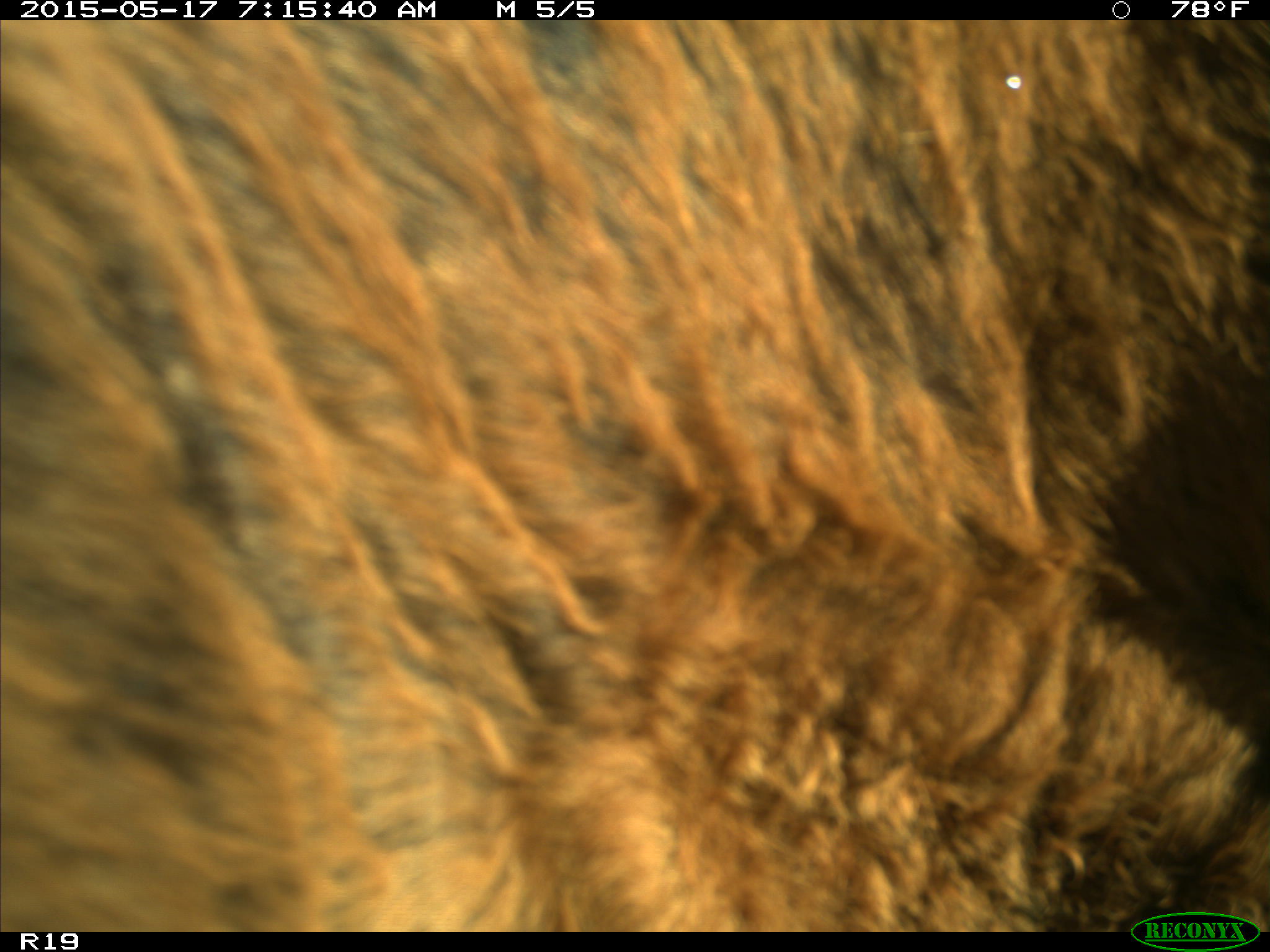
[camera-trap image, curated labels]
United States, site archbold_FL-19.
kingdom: Animalia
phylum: Chordata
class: Mammalia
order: Artiodactyla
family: Bovidae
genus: Bos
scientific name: Bos taurus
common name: domestic cow